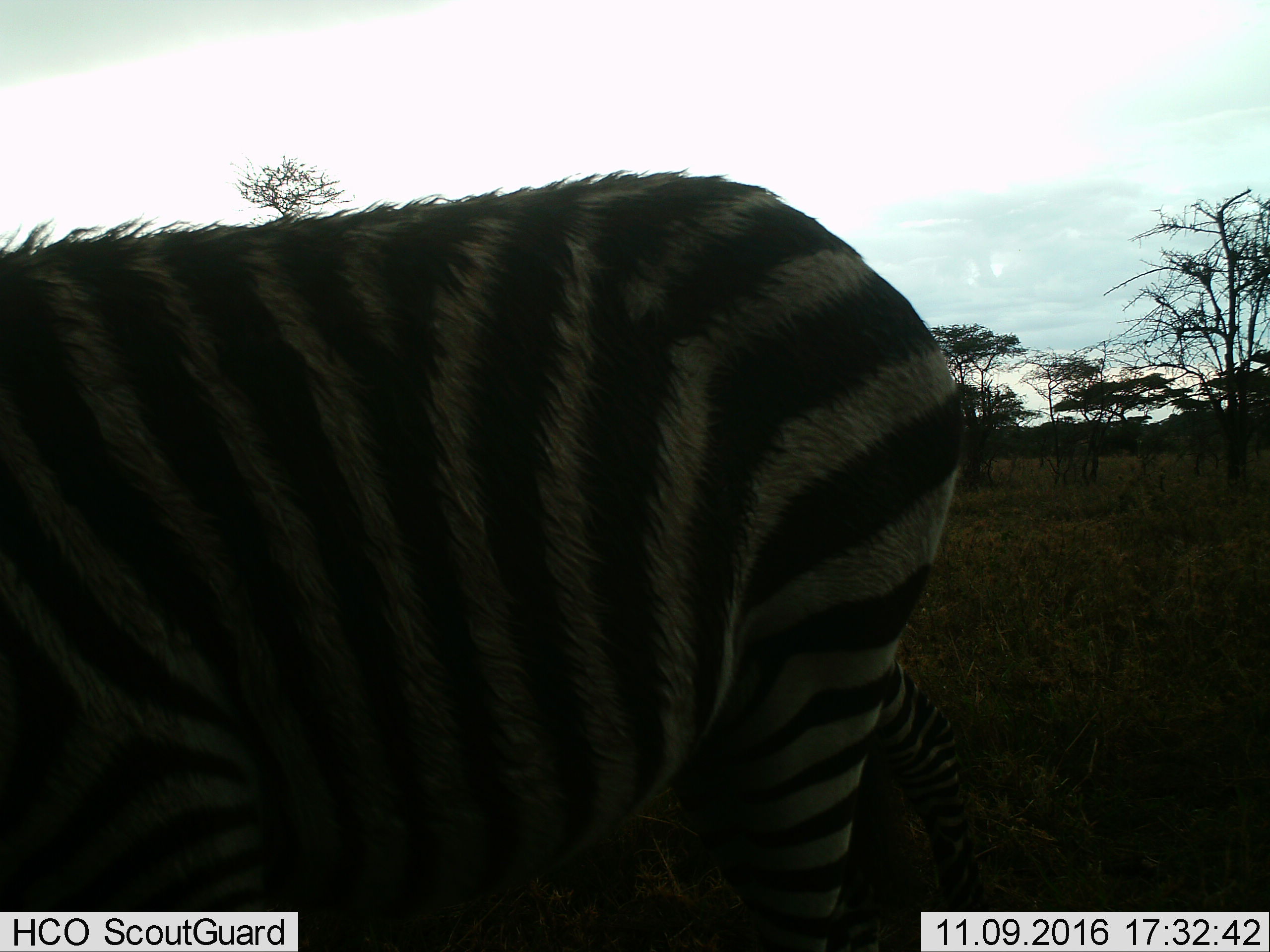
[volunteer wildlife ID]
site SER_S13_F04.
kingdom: Animalia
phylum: Chordata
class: Mammalia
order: Perissodactyla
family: Equidae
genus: Equus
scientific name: Equus quagga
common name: plains zebra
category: zebraplains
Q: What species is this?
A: Zebraplains (plains zebra) (Equus quagga).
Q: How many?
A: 1.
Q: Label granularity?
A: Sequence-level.